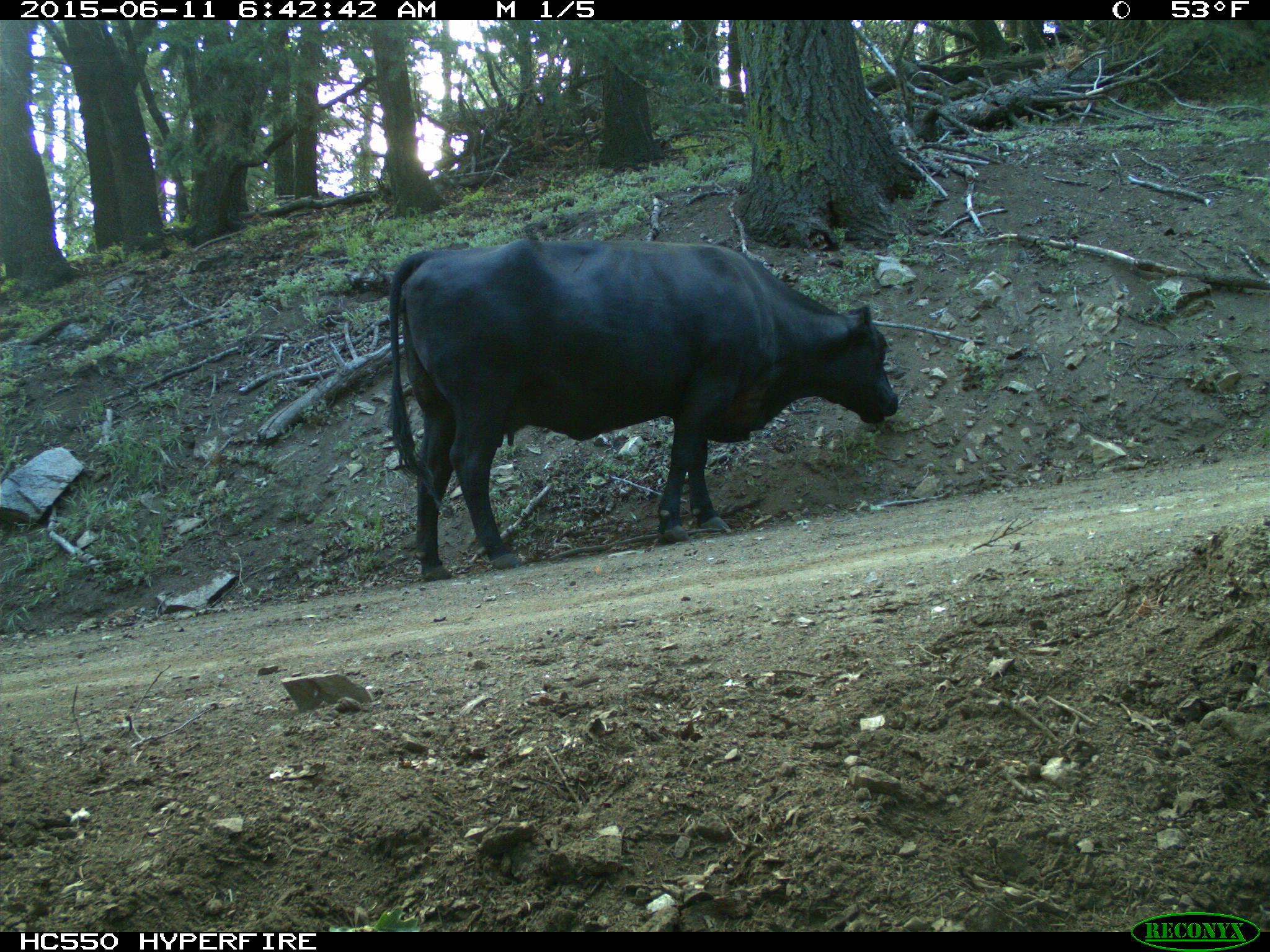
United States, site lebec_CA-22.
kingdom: Animalia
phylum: Chordata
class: Mammalia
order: Artiodactyla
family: Bovidae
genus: Bos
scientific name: Bos taurus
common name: domestic cow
Bos taurus (domestic cow).